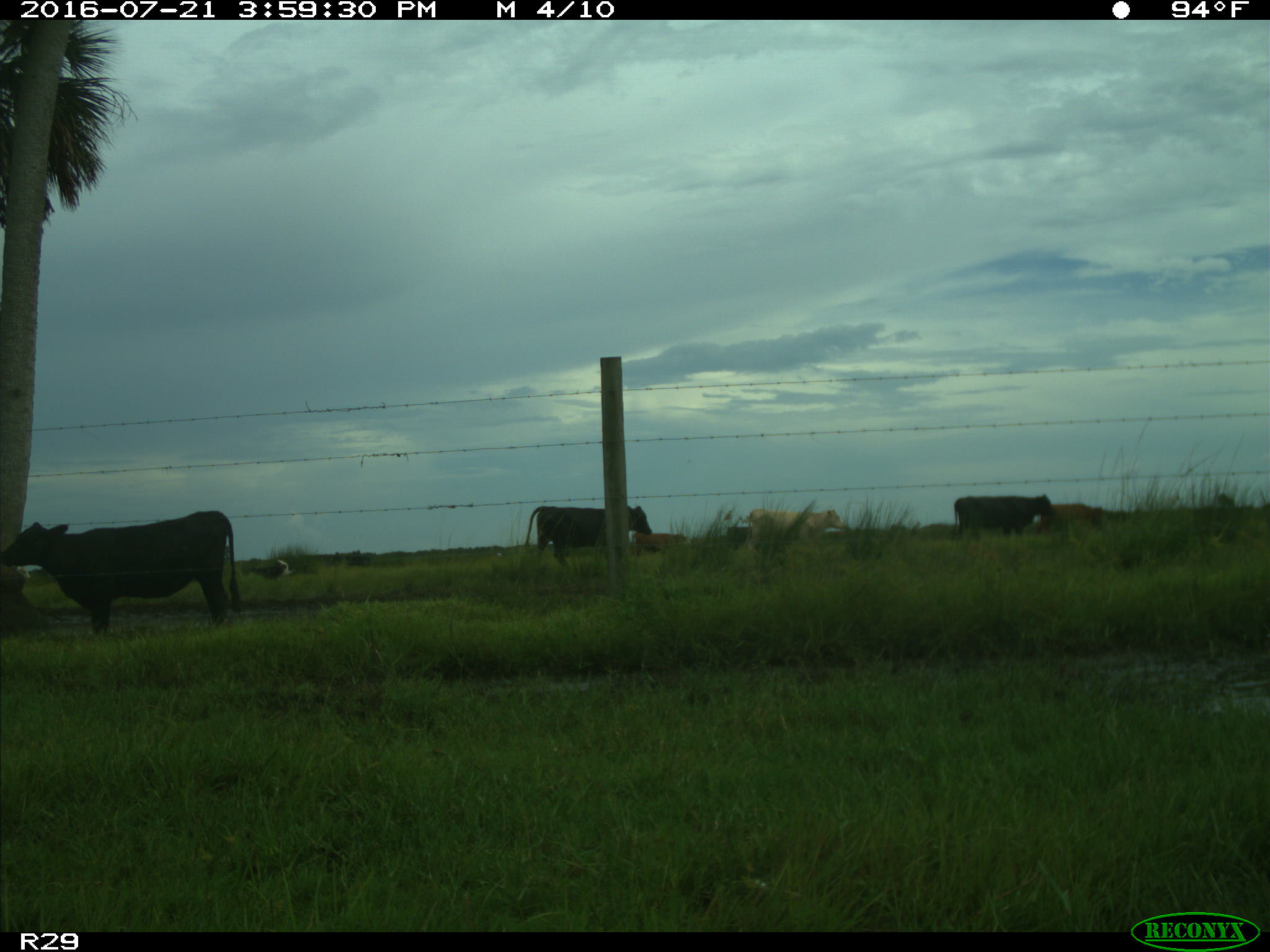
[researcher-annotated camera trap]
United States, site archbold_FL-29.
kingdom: Animalia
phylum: Chordata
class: Mammalia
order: Artiodactyla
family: Bovidae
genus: Bos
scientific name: Bos taurus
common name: domestic cow